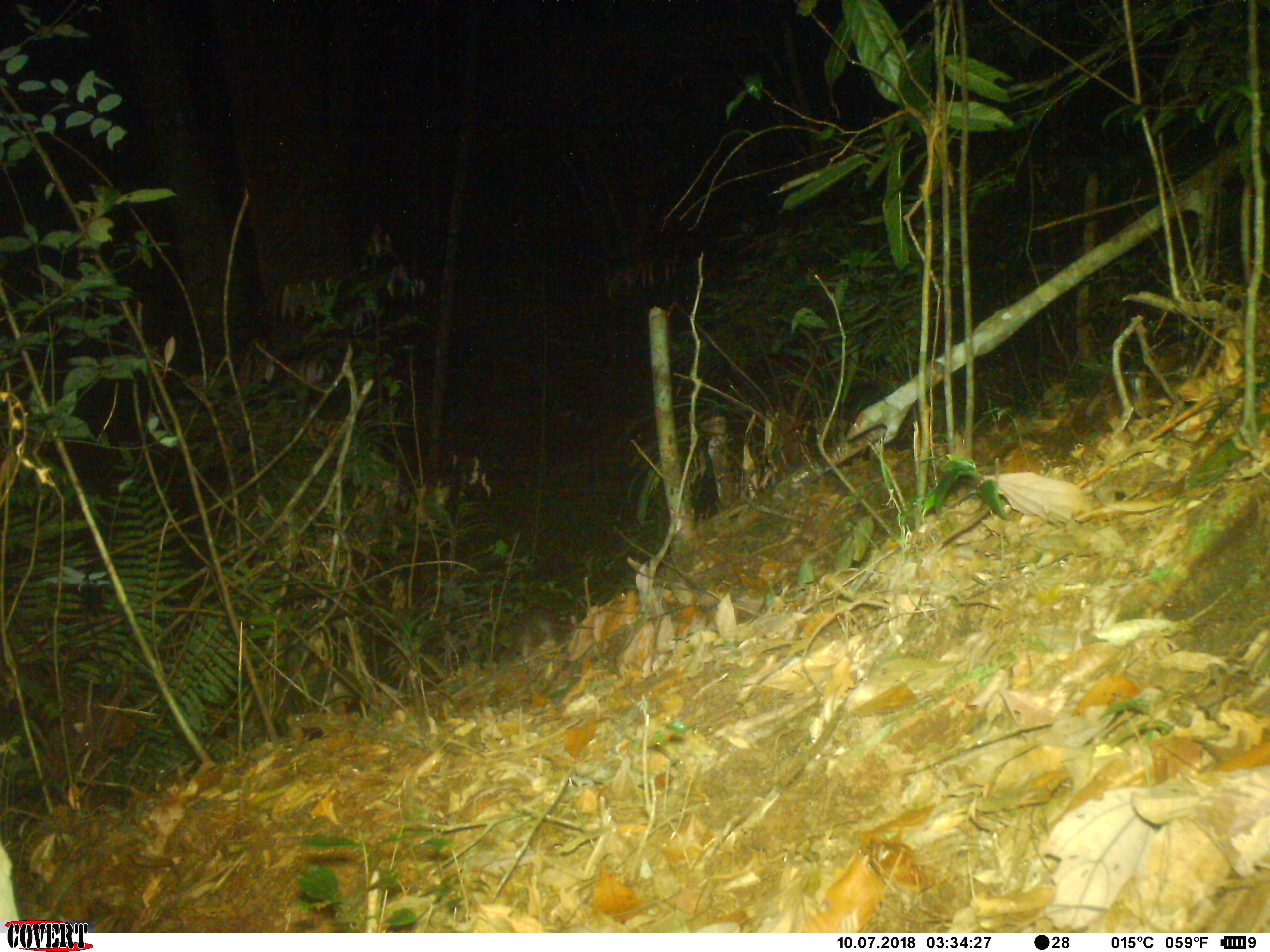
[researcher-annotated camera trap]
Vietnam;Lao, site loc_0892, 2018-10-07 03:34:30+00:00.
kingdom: Animalia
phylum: Chordata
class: Mammalia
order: Carnivora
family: Mustelidae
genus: Melogale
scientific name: Melogale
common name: ferret badger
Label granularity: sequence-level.